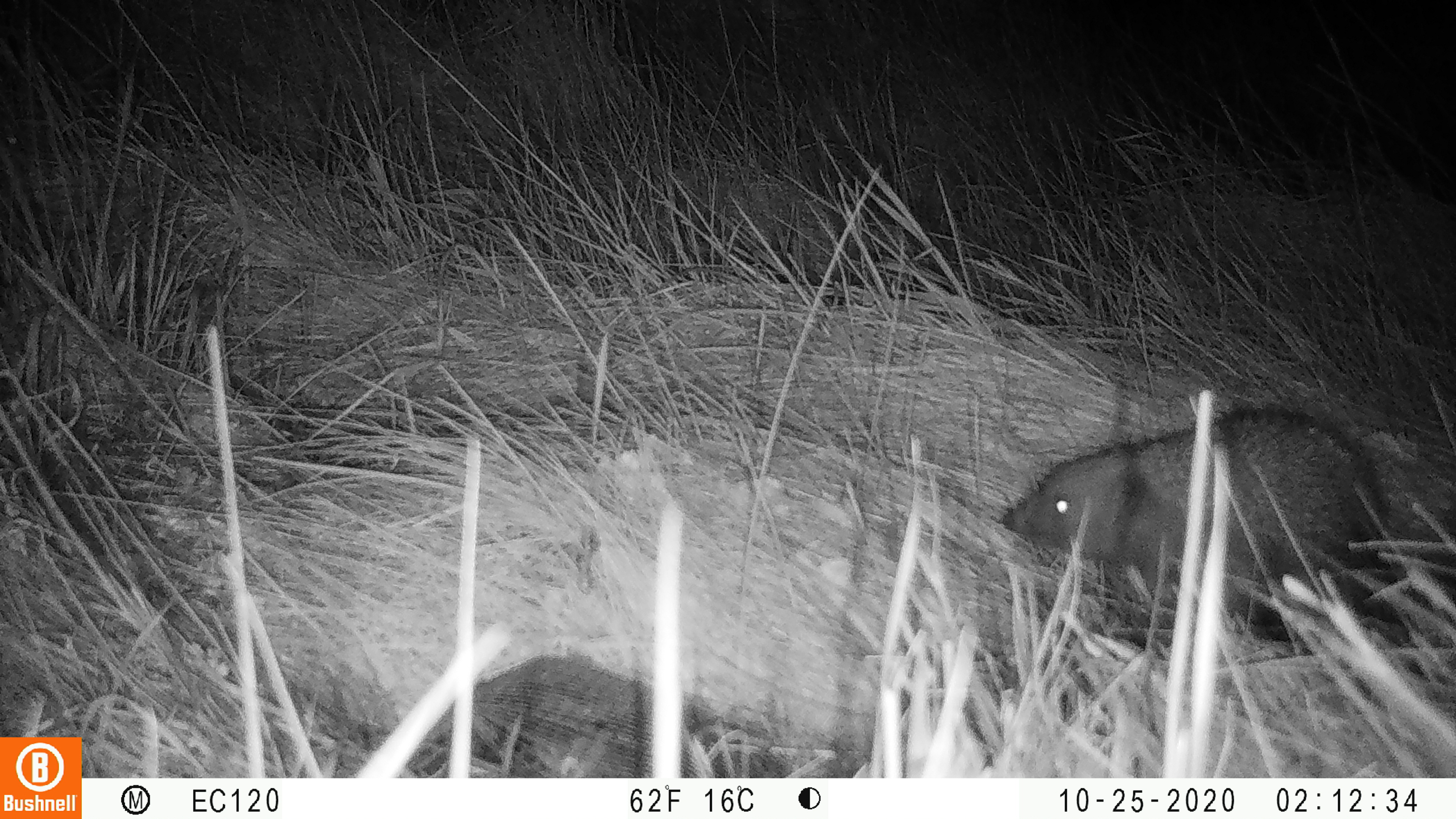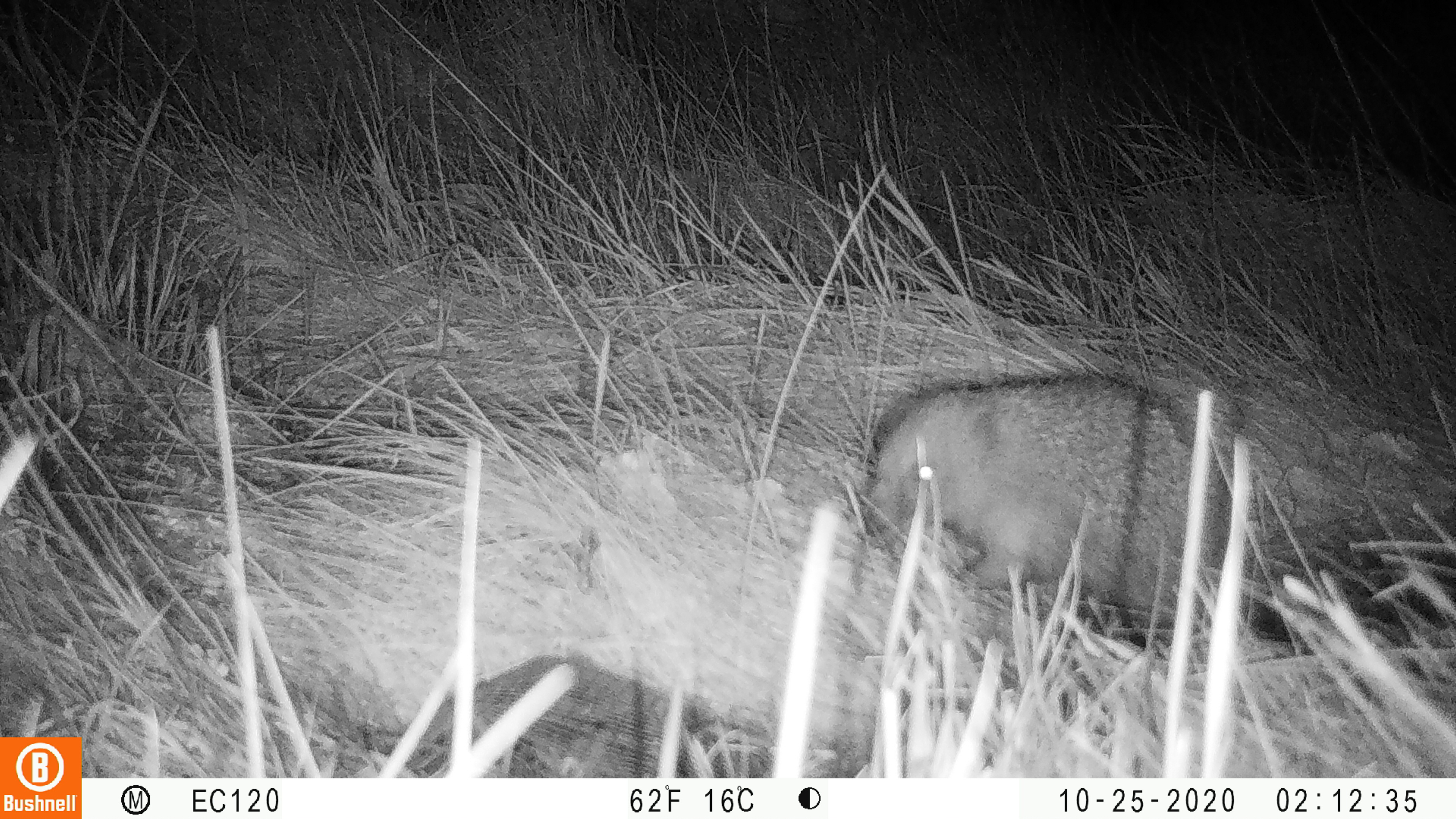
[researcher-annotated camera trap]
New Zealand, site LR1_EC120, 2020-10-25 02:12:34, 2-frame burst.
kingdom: Animalia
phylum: Chordata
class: Mammalia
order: Eulipotyphla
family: Erinaceidae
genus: Erinaceus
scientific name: Erinaceus europaeus europaeus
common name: european hedgehog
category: hedgehog